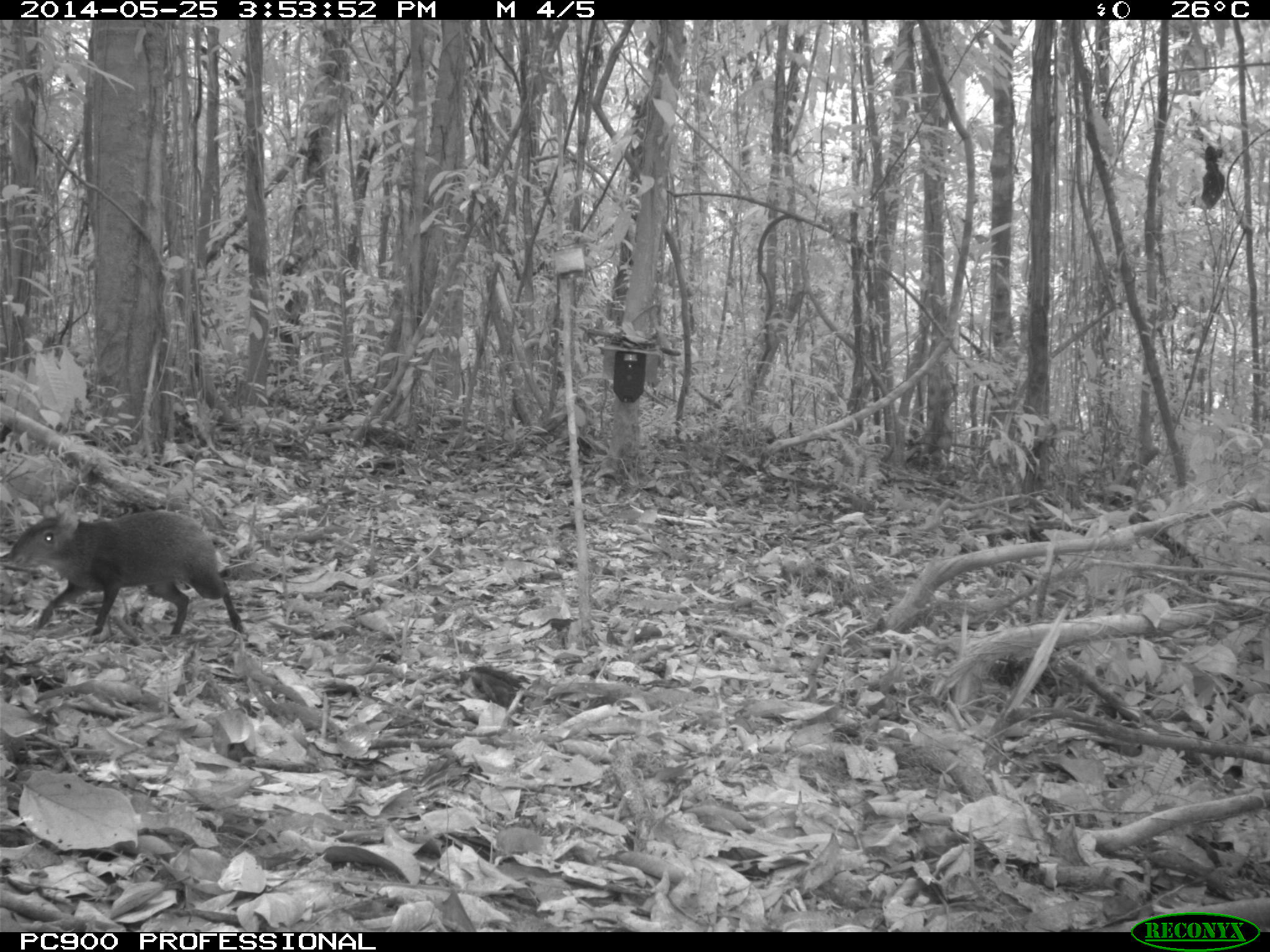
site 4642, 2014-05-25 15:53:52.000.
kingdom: Animalia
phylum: Chordata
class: Mammalia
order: Rodentia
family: Dasyproctidae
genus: Dasyprocta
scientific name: Dasyprocta leporina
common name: red-rumped agouti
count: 1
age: adult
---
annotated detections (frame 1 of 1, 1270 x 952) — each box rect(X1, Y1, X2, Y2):
dasyprocta leporina: rect(3, 499, 245, 637)